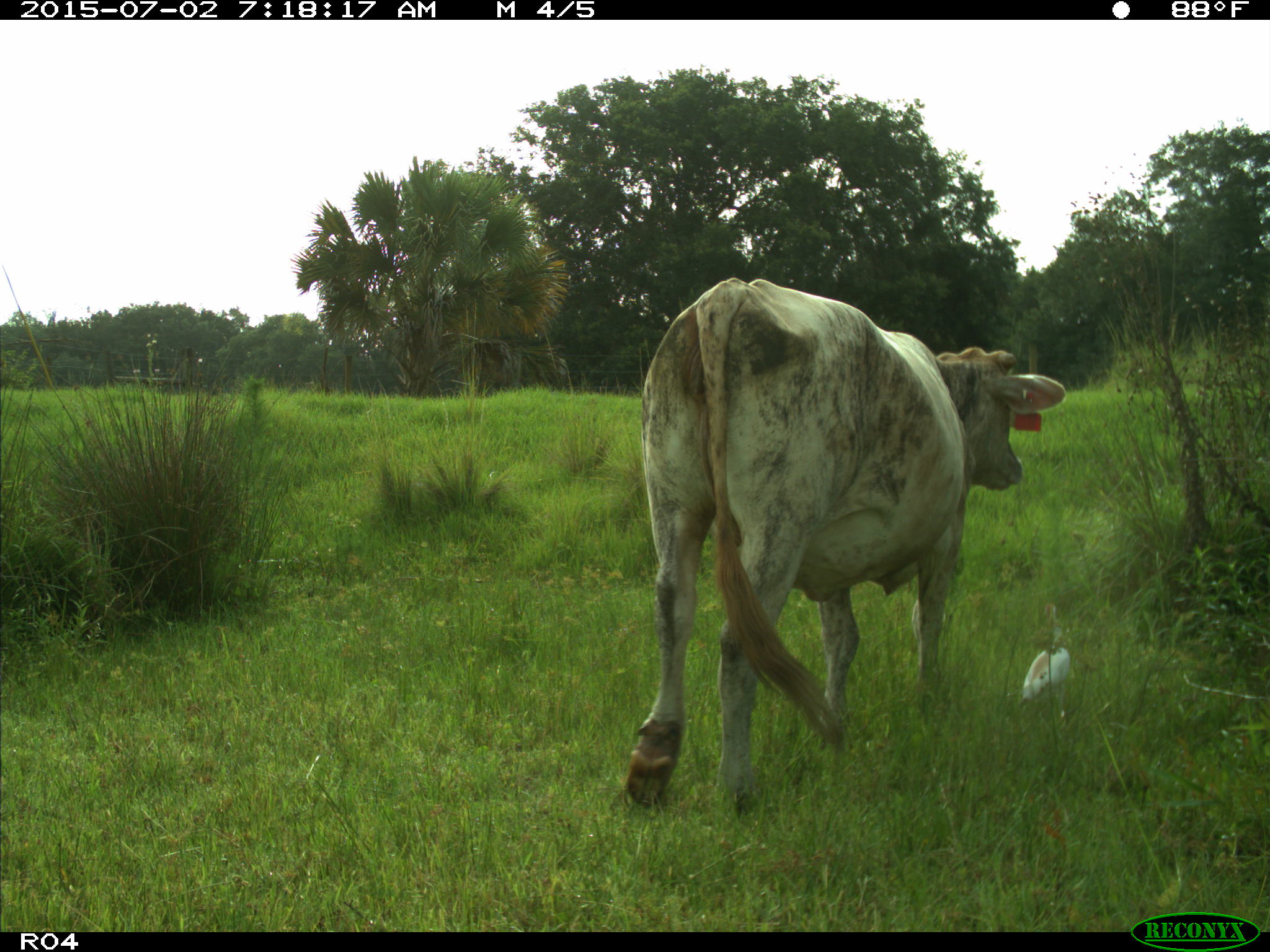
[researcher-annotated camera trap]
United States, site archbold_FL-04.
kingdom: Animalia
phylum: Chordata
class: Mammalia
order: Artiodactyla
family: Bovidae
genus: Bos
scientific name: Bos taurus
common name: domestic cow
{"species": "Bos taurus (domestic cow)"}